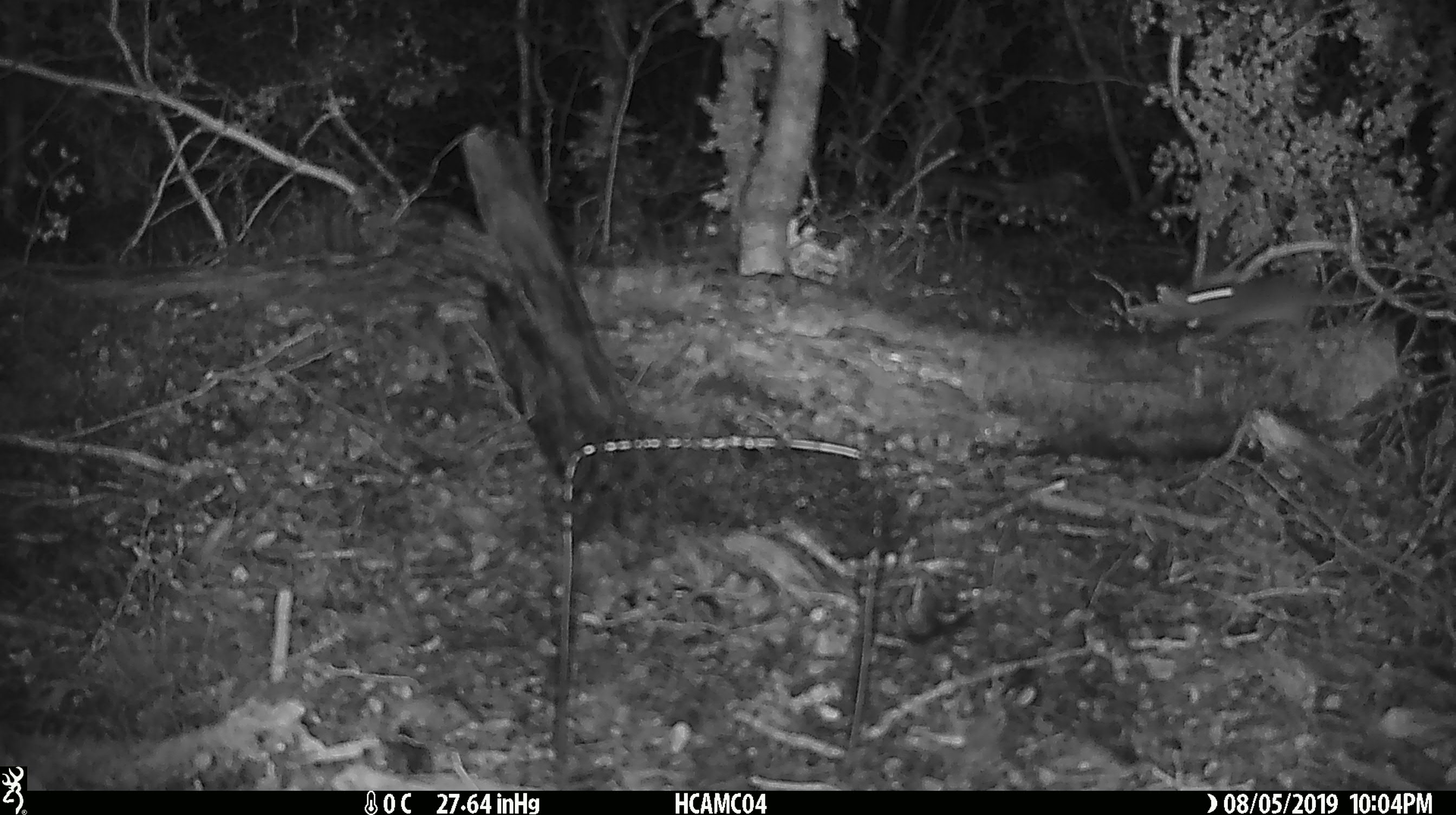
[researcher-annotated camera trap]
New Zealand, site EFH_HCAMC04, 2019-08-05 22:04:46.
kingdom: Animalia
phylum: Chordata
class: Mammalia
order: Rodentia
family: Muridae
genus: Mus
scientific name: Mus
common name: mouse